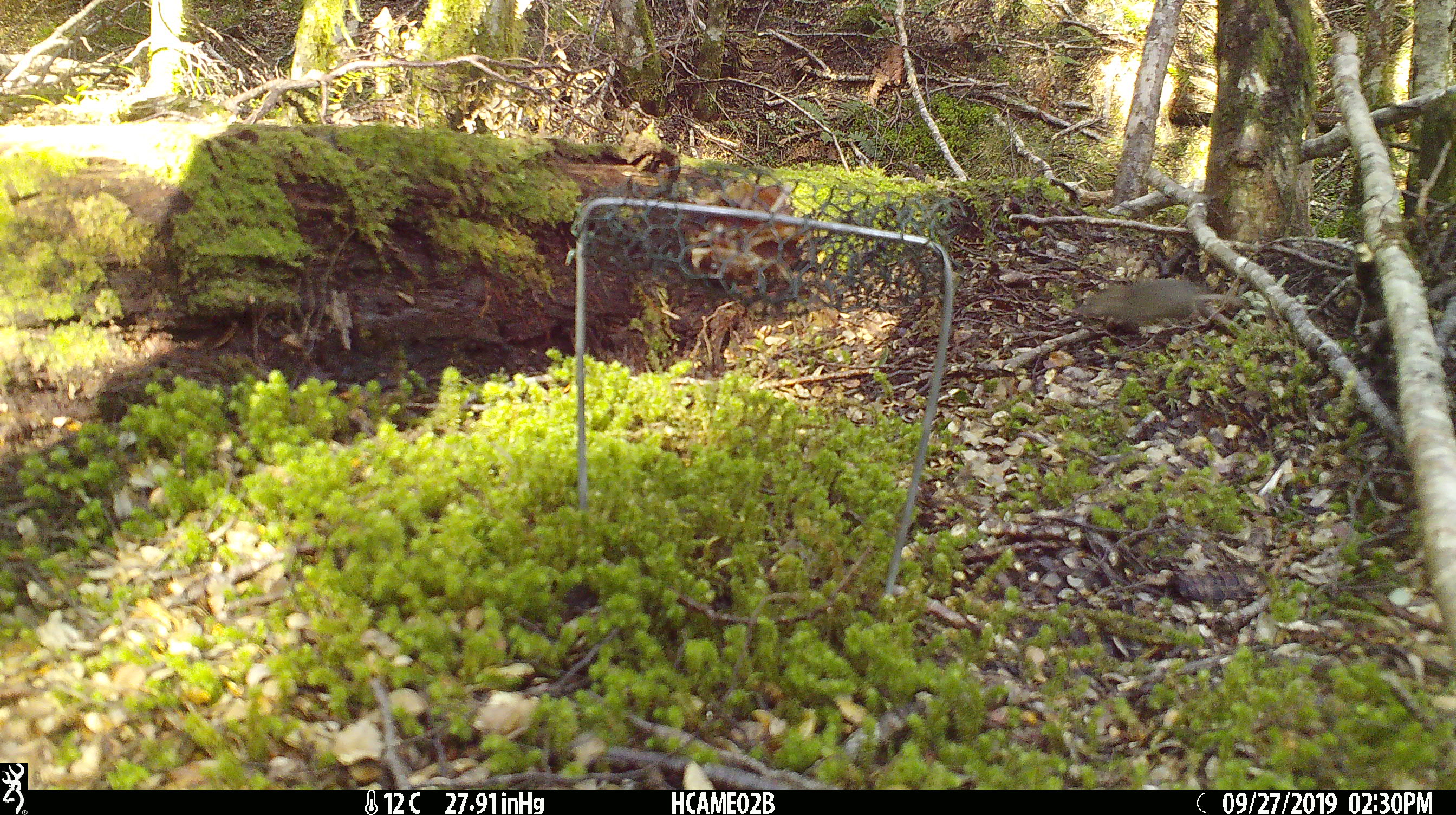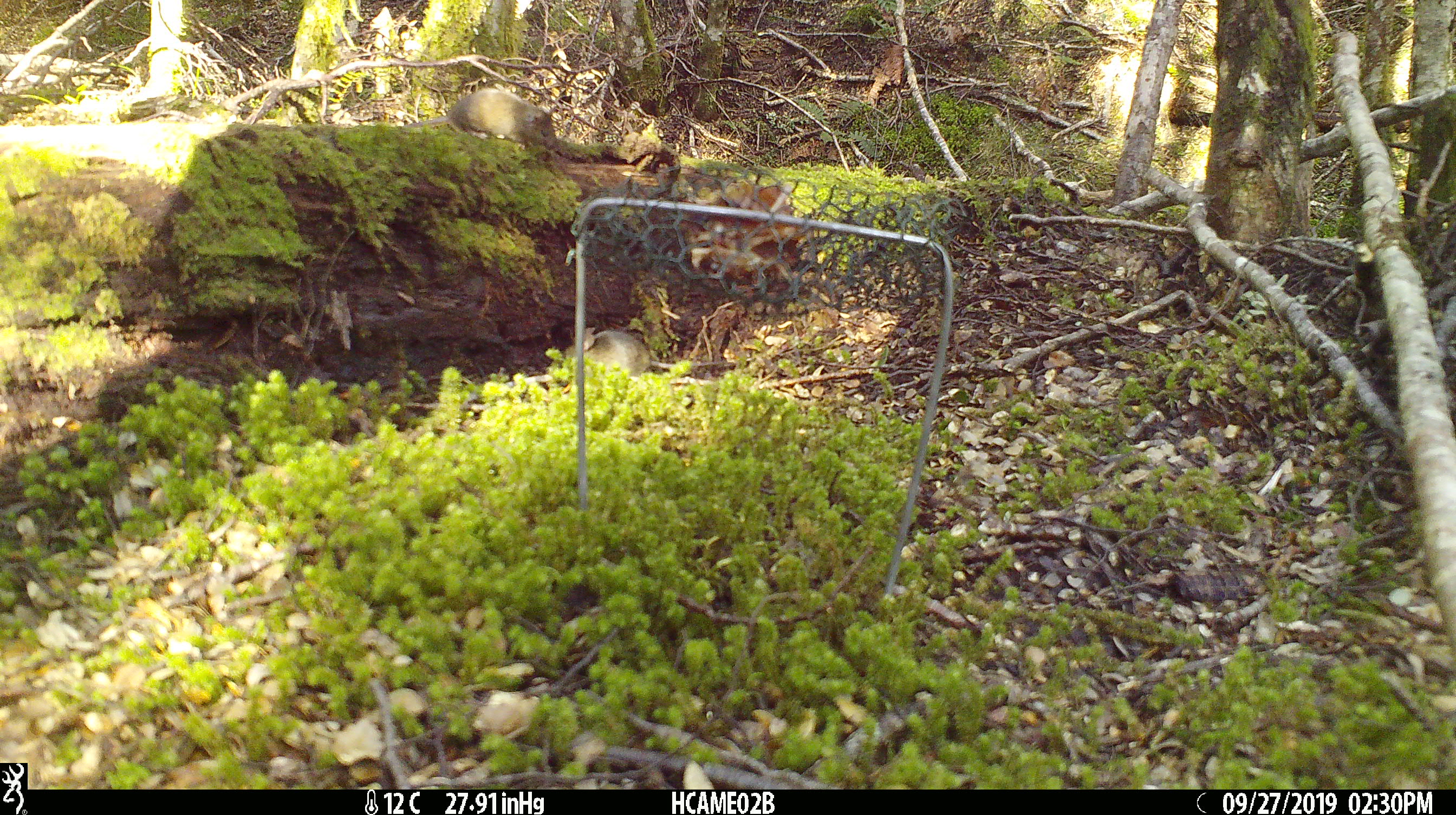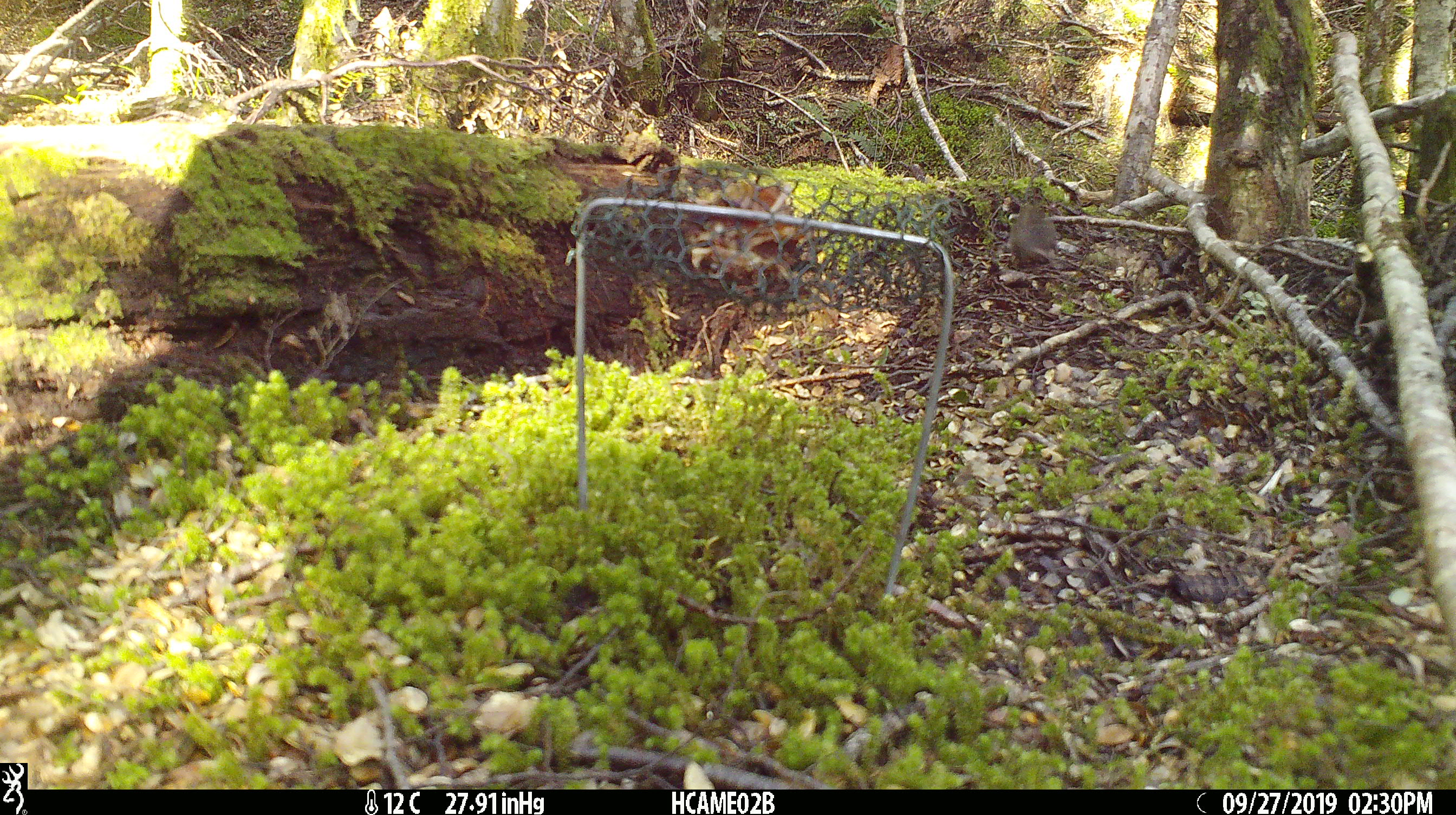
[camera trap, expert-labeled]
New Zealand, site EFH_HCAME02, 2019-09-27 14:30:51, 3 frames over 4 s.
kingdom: Animalia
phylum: Chordata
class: Mammalia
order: Rodentia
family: Muridae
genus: Mus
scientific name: Mus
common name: mouse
Mouse (Mus).